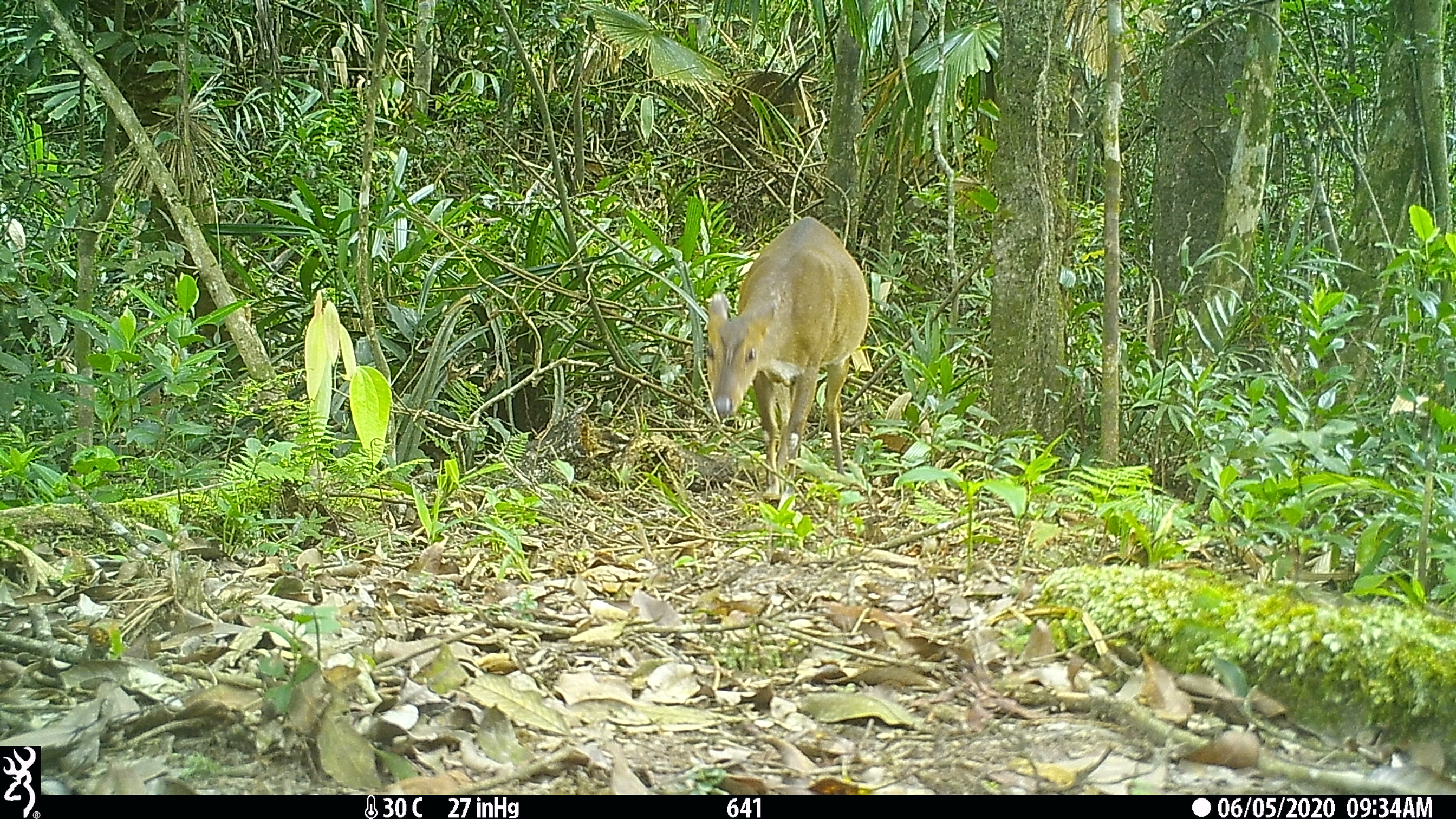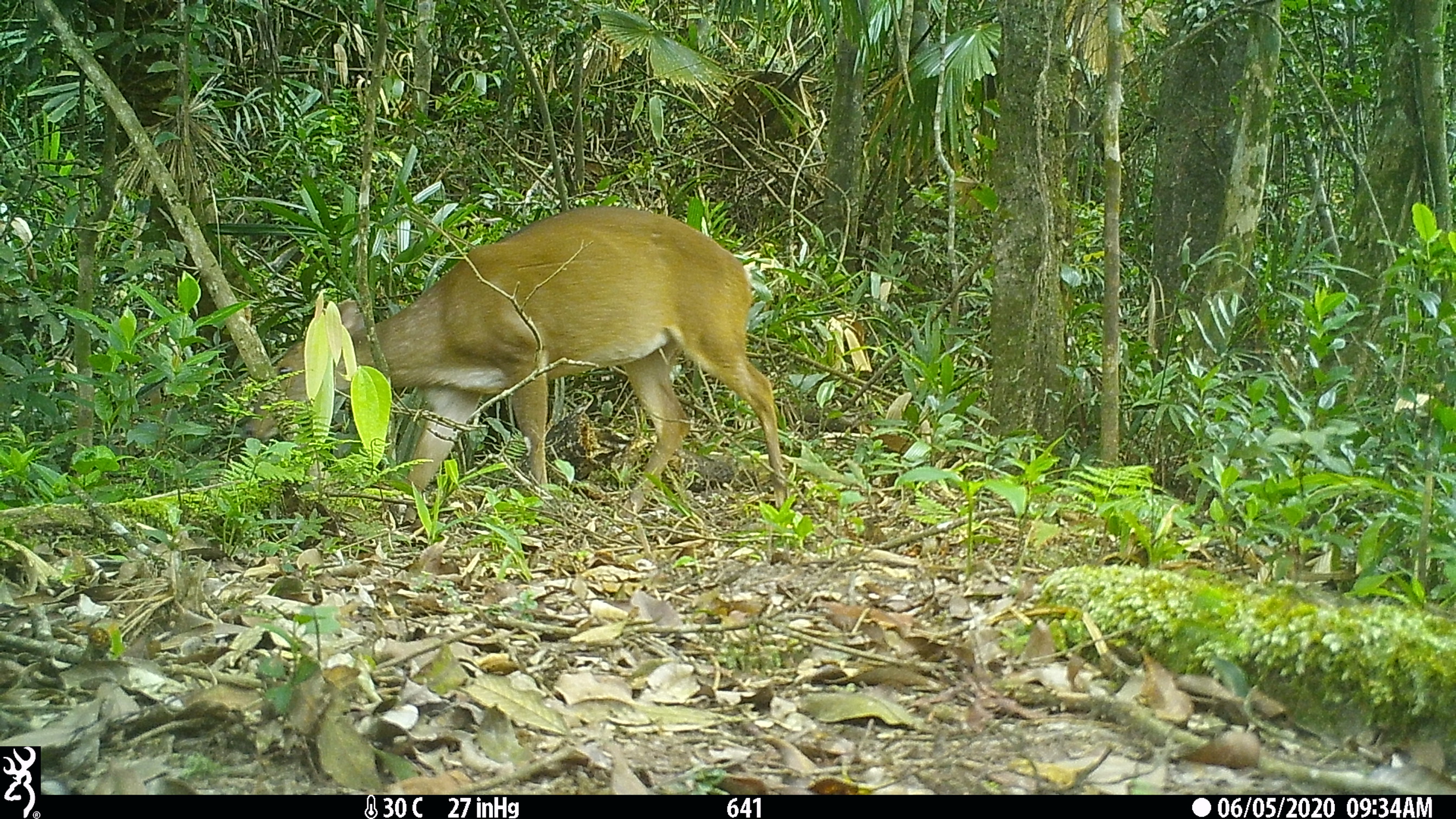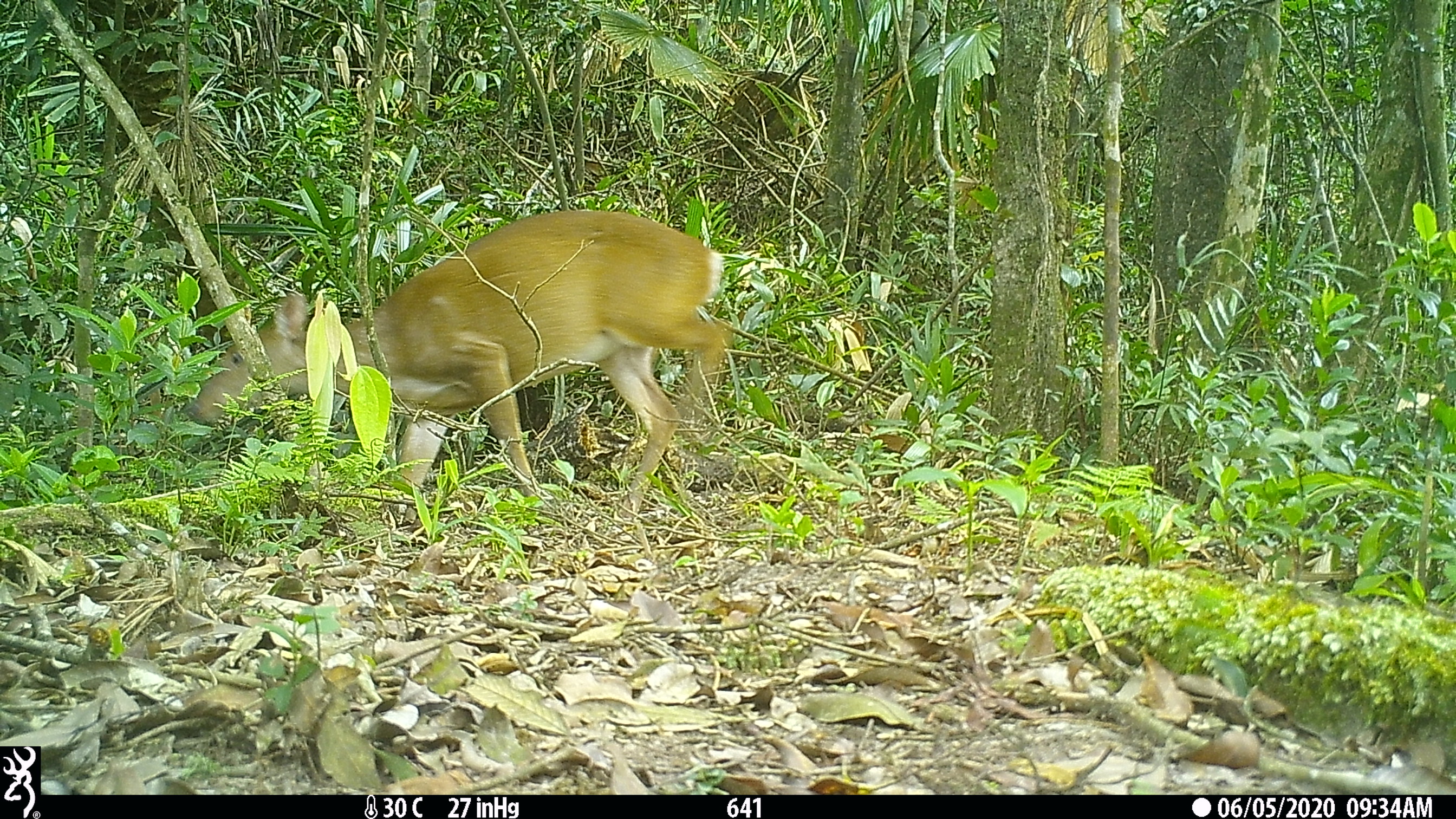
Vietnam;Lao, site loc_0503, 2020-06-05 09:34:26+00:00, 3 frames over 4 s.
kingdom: Animalia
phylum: Chordata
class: Mammalia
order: Artiodactyla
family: Cervidae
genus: Muntiacus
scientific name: Muntiacus vuquangensis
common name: large-antlered muntjac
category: large antlered muntjac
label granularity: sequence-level